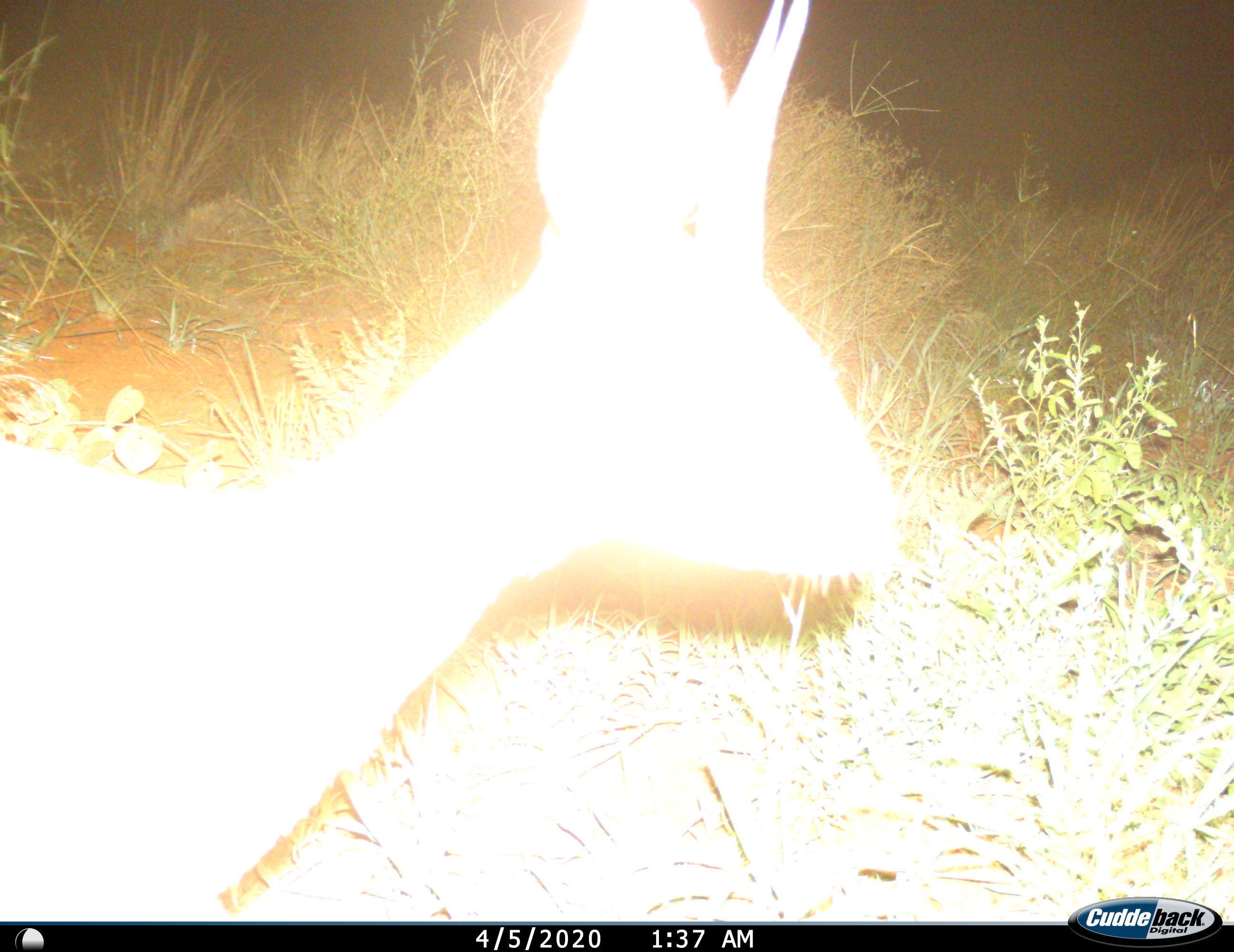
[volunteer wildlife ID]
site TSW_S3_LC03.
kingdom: Animalia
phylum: Chordata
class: Mammalia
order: Artiodactyla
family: Bovidae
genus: Sylvicapra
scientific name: Sylvicapra grimmia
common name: common duiker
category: duikercommongrey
Duikercommongrey (common duiker) (Sylvicapra grimmia), count 1. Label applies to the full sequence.